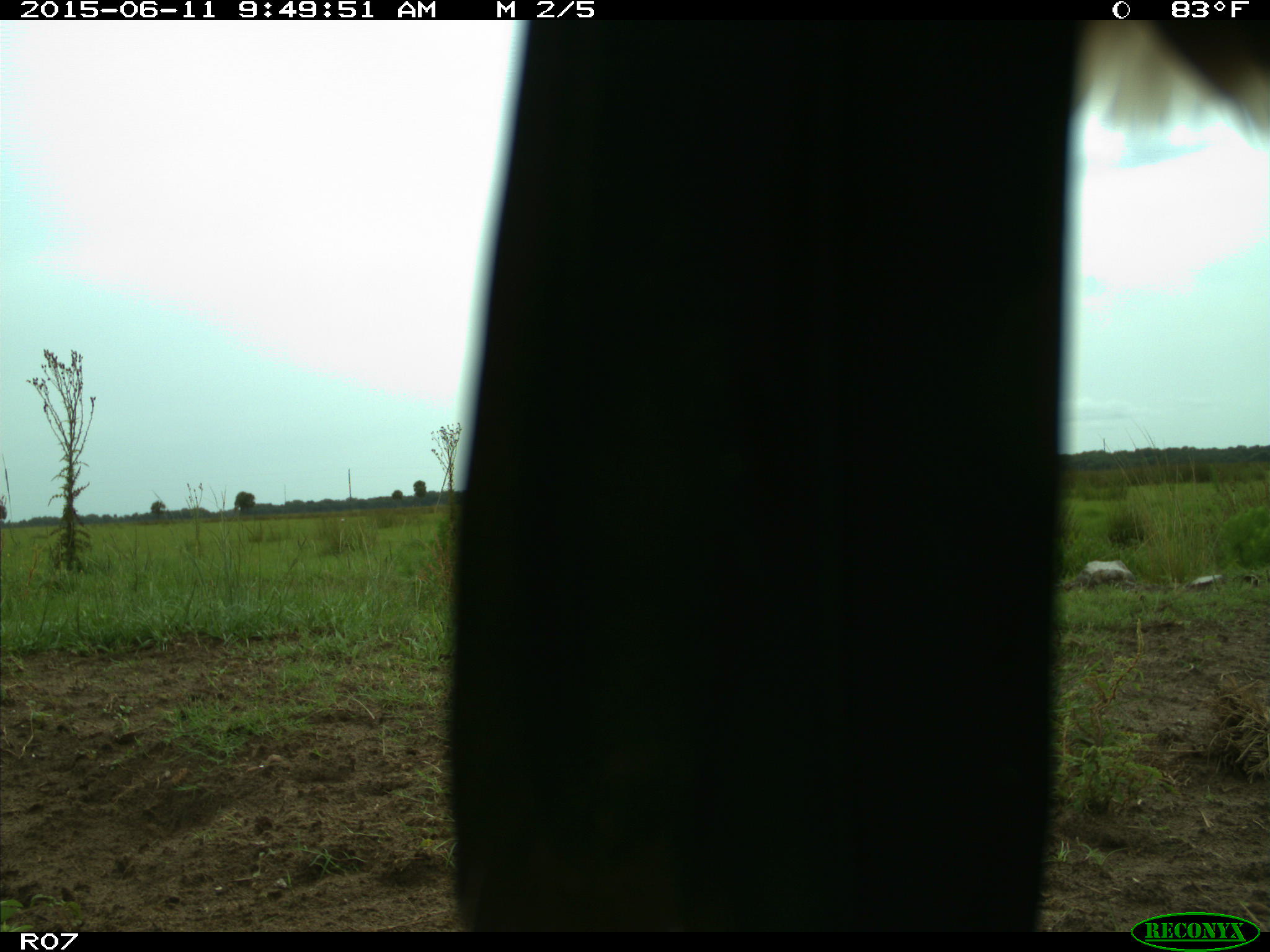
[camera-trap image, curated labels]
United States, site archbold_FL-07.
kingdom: Animalia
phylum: Chordata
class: Mammalia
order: Artiodactyla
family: Bovidae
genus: Bos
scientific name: Bos taurus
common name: domestic cow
Bos taurus (domestic cow).